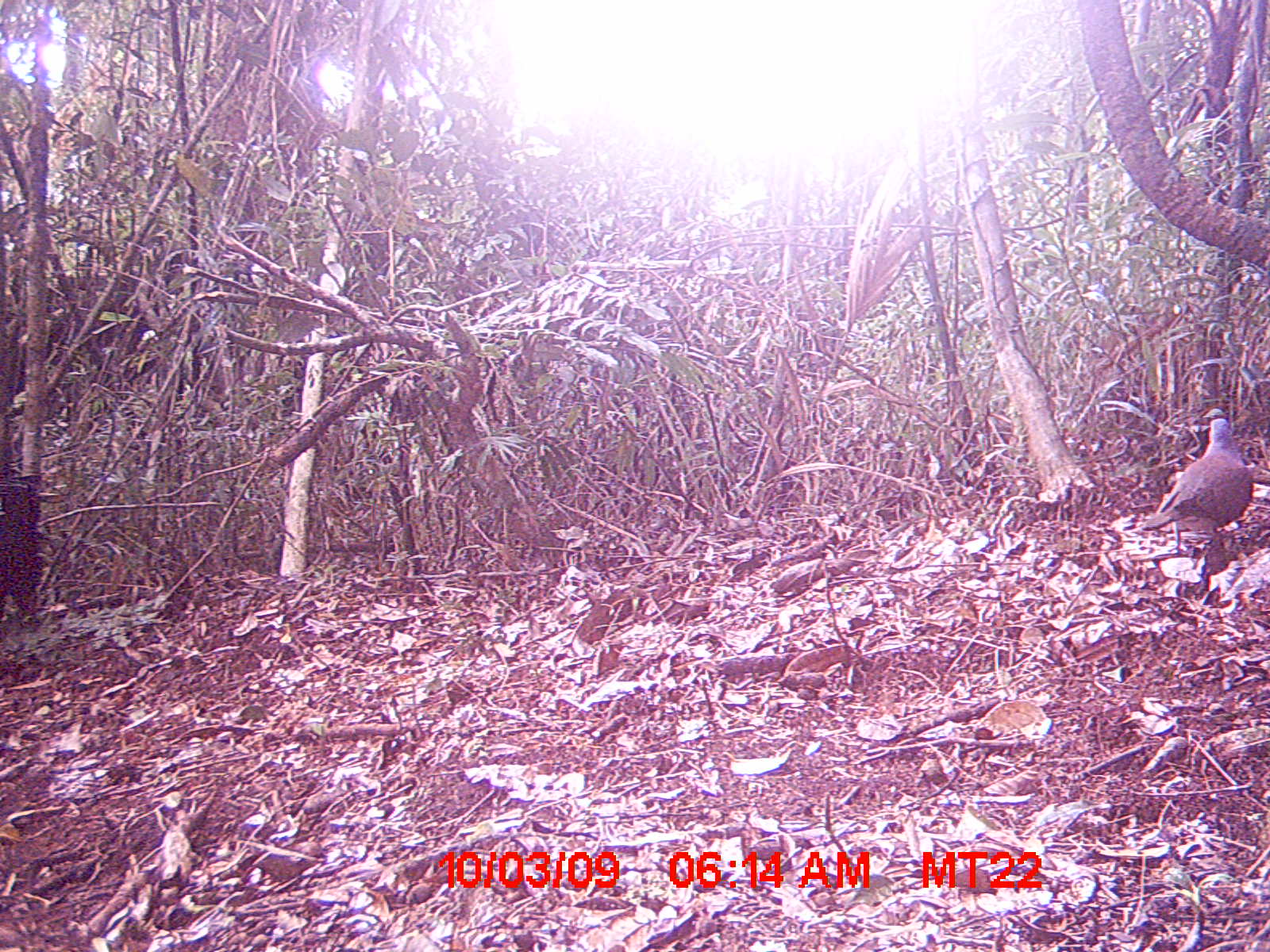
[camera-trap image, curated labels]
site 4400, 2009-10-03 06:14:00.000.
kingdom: Animalia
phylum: Chordata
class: Aves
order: Columbiformes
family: Columbidae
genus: Streptopelia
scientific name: Streptopelia picturata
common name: madagascar turtle-dove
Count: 1.